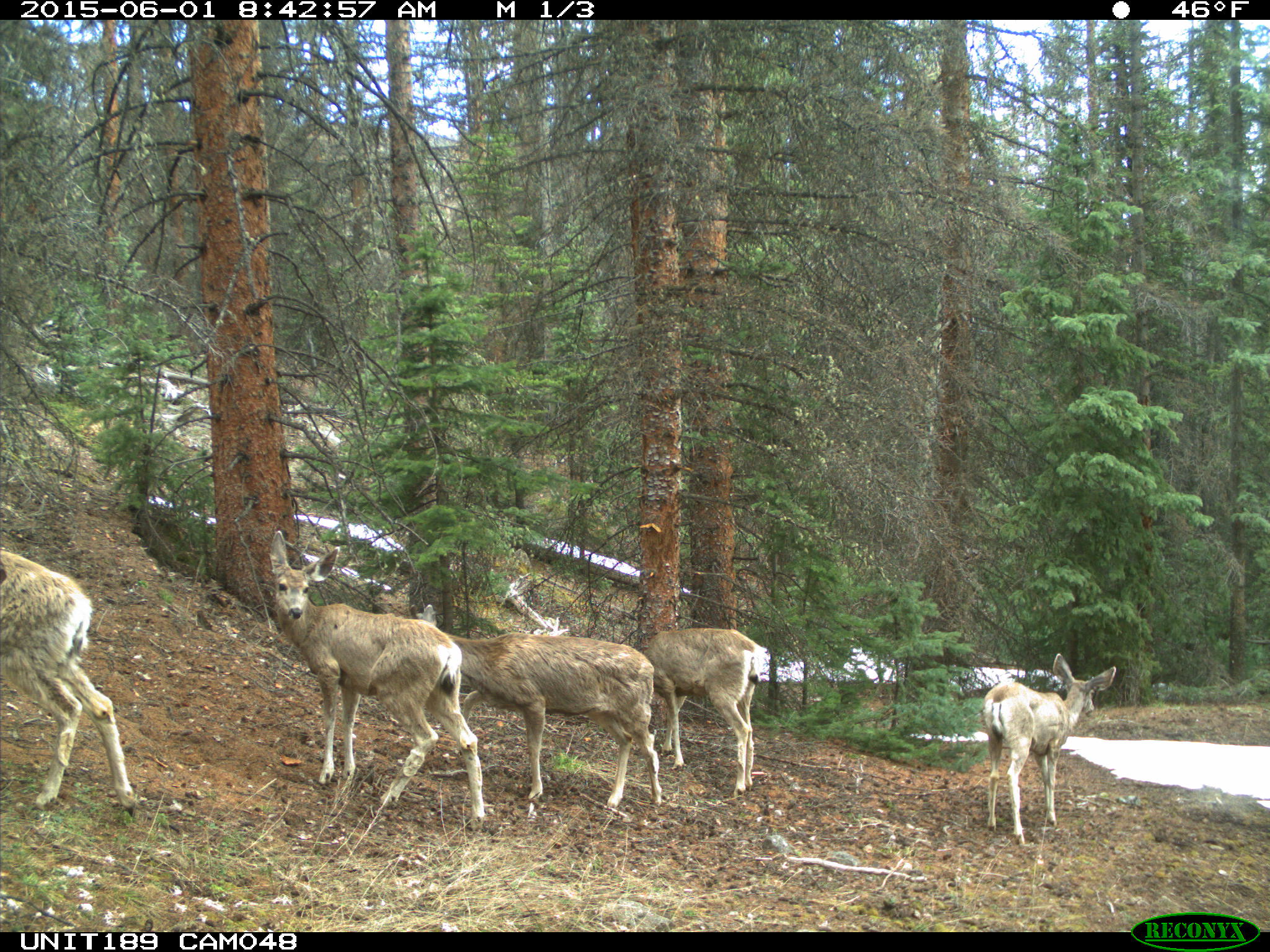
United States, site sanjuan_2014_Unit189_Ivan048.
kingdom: Animalia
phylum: Chordata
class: Mammalia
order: Artiodactyla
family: Cervidae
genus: Odocoileus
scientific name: Odocoileus hemionus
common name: mule deer